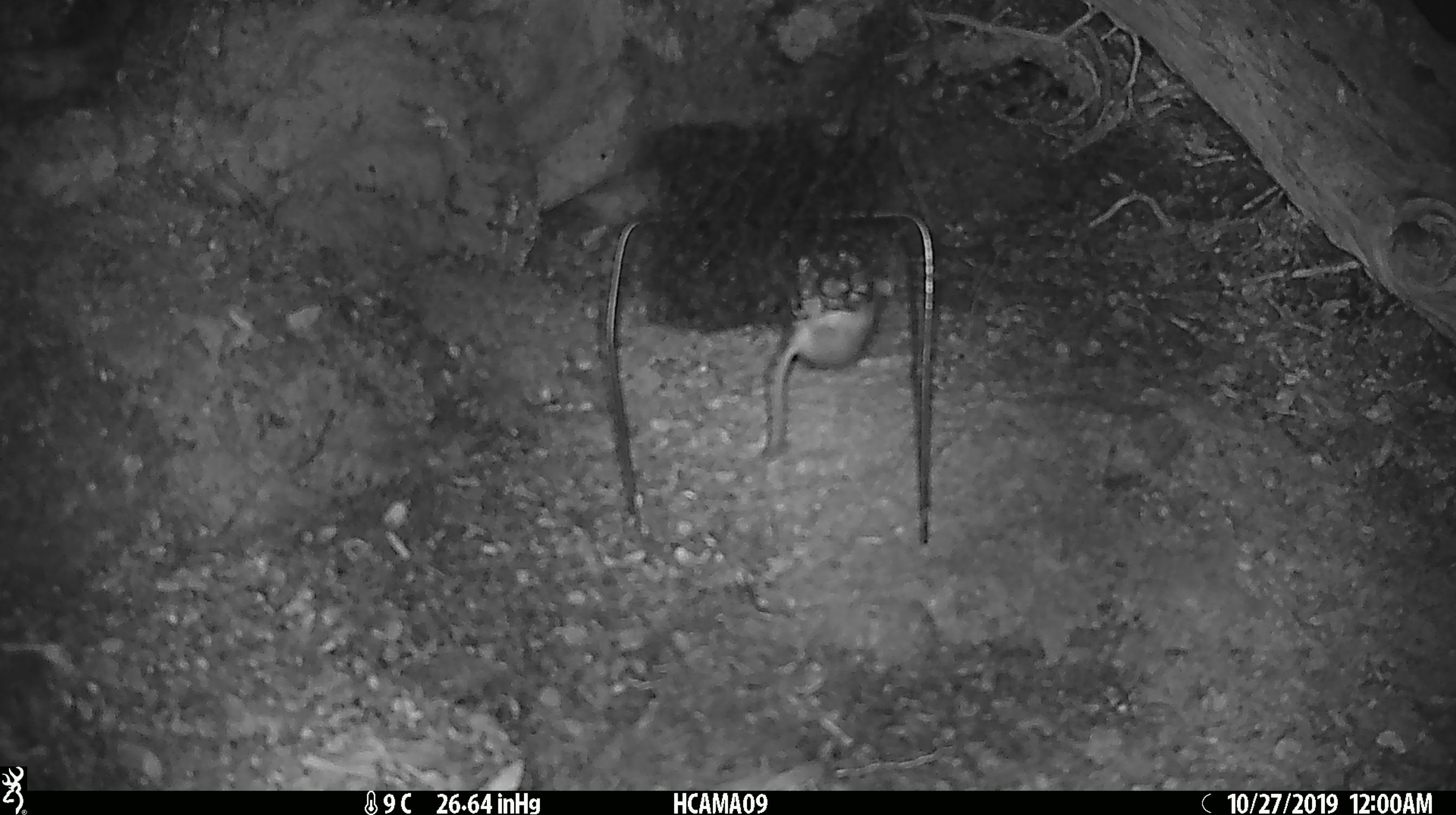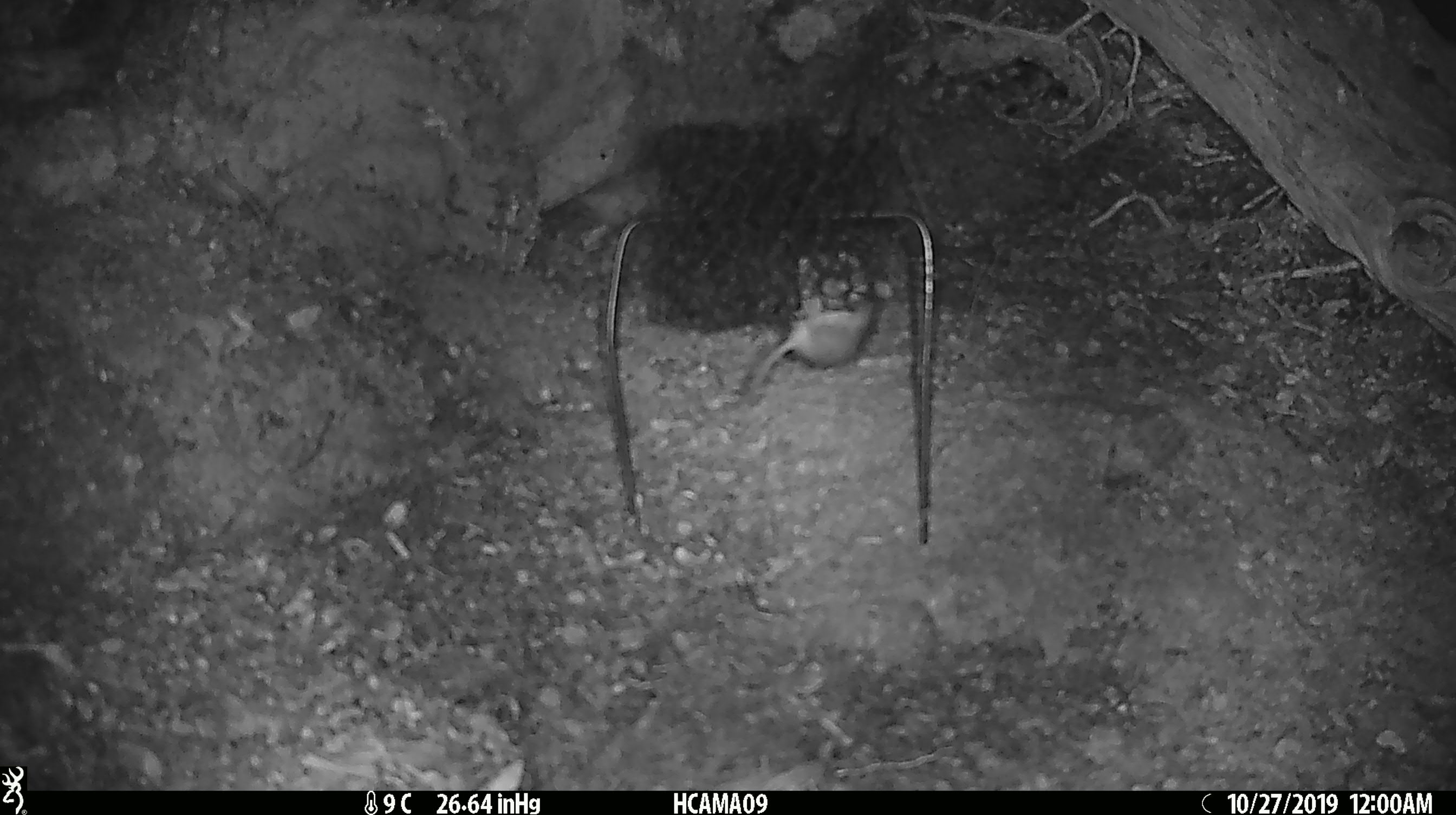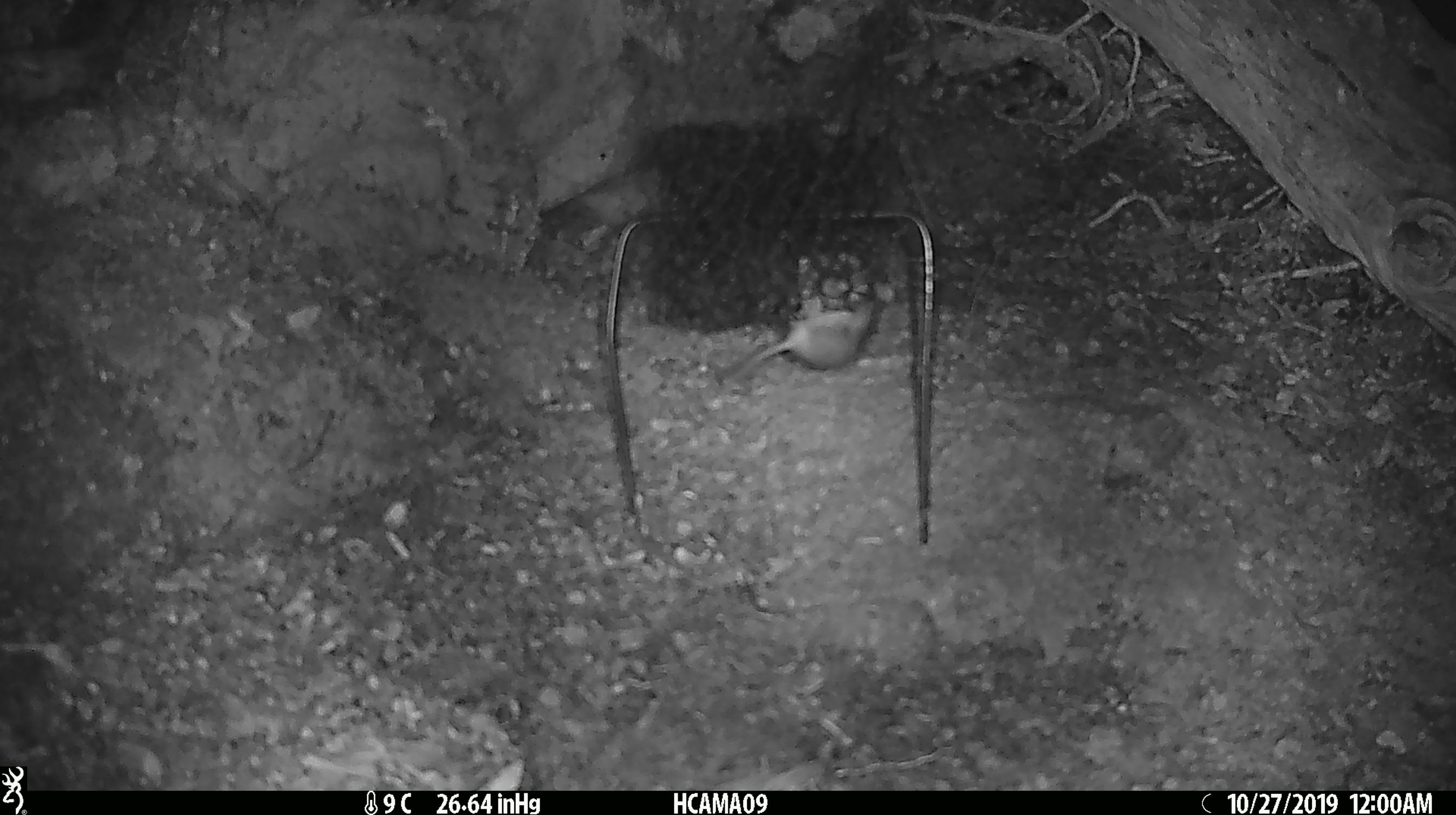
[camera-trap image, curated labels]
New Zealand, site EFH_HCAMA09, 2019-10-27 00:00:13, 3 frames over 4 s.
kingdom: Animalia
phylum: Chordata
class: Mammalia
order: Rodentia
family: Muridae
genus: Mus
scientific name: Mus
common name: mouse